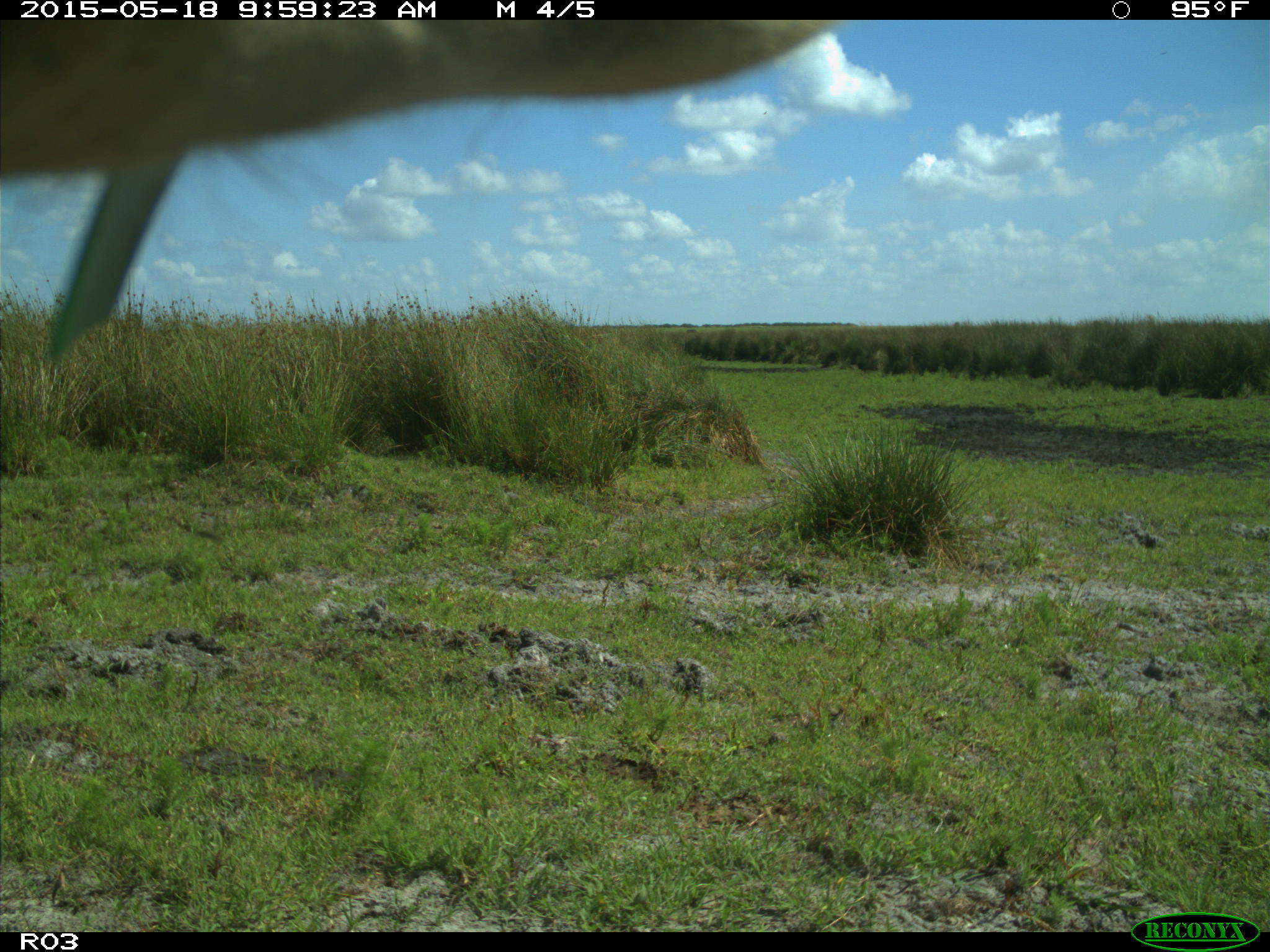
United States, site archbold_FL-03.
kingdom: Animalia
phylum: Chordata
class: Mammalia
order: Artiodactyla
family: Bovidae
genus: Bos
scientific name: Bos taurus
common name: domestic cow